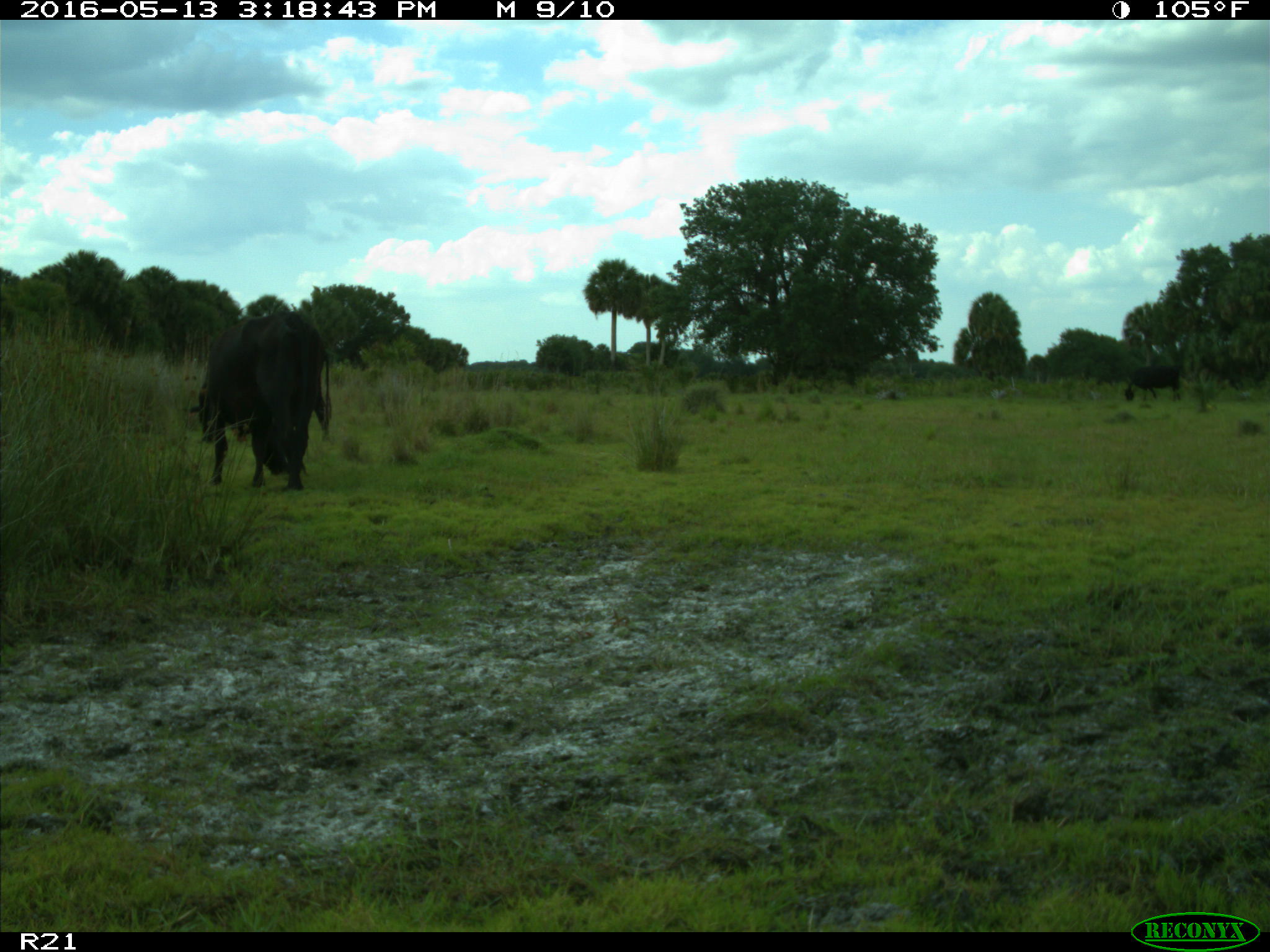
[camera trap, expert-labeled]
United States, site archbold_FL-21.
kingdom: Animalia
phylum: Chordata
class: Mammalia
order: Artiodactyla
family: Bovidae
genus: Bos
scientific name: Bos taurus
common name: domestic cow